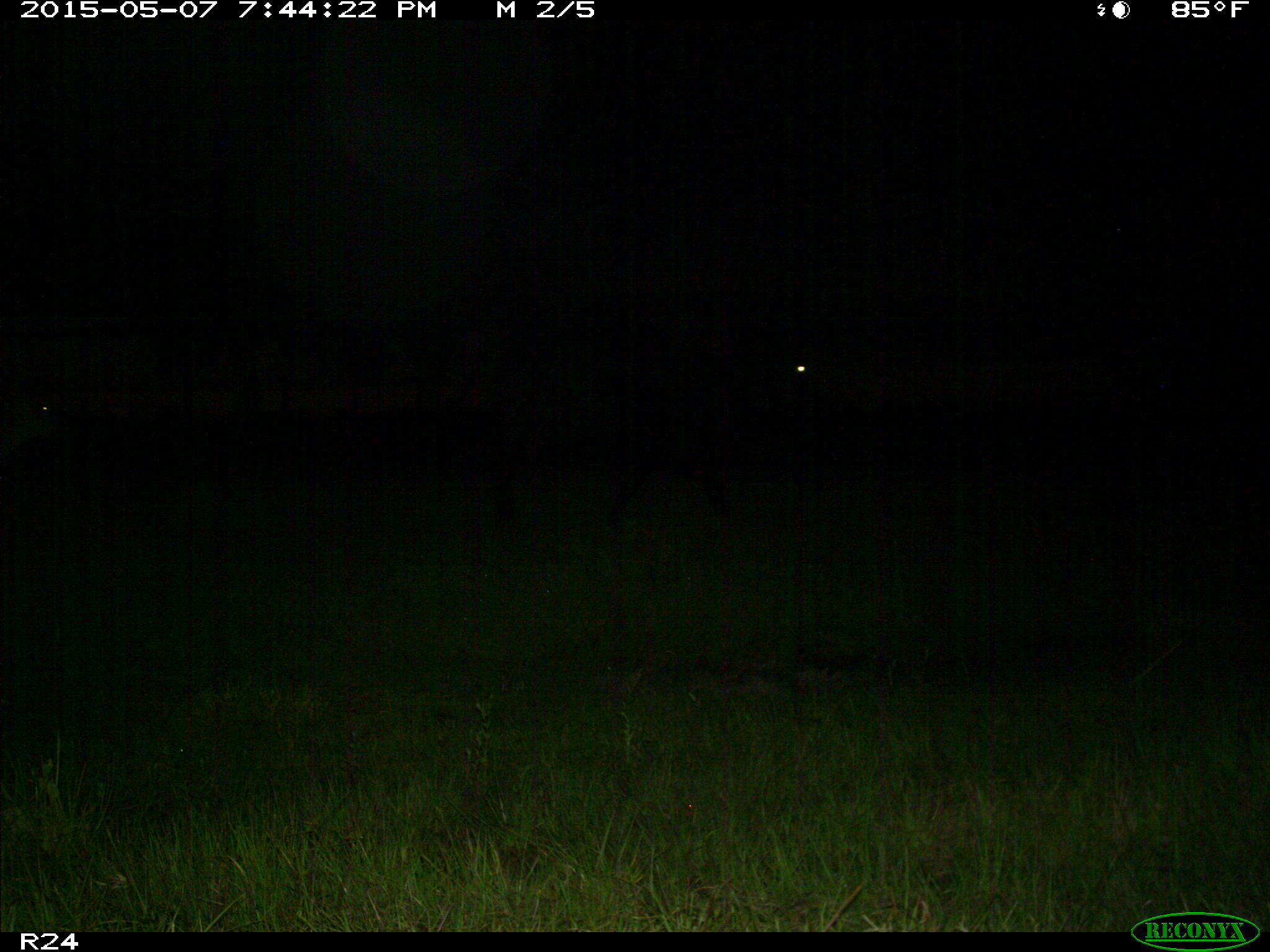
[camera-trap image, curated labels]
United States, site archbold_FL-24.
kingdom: Animalia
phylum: Chordata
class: Mammalia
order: Artiodactyla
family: Bovidae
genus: Bos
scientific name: Bos taurus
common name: domestic cow